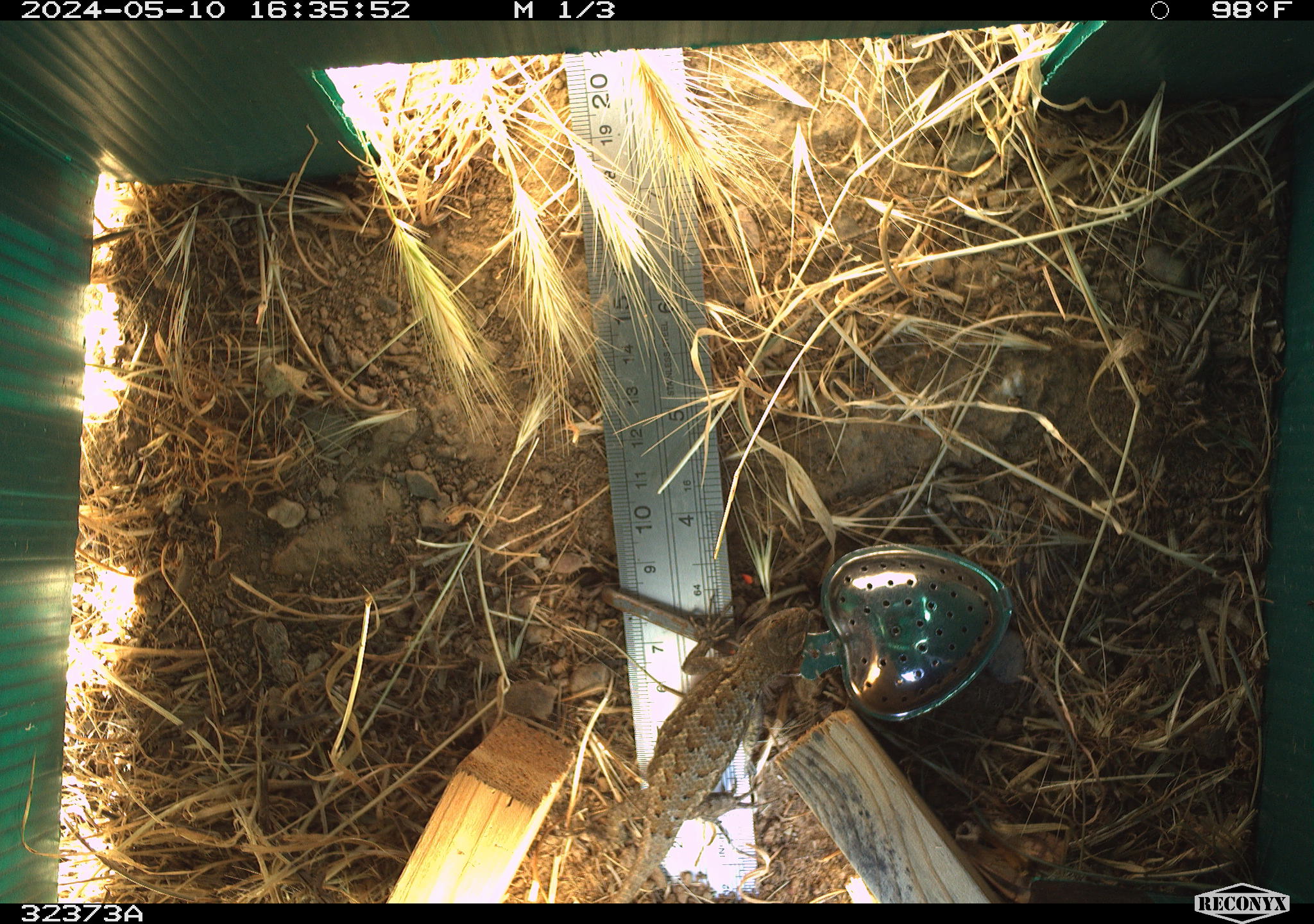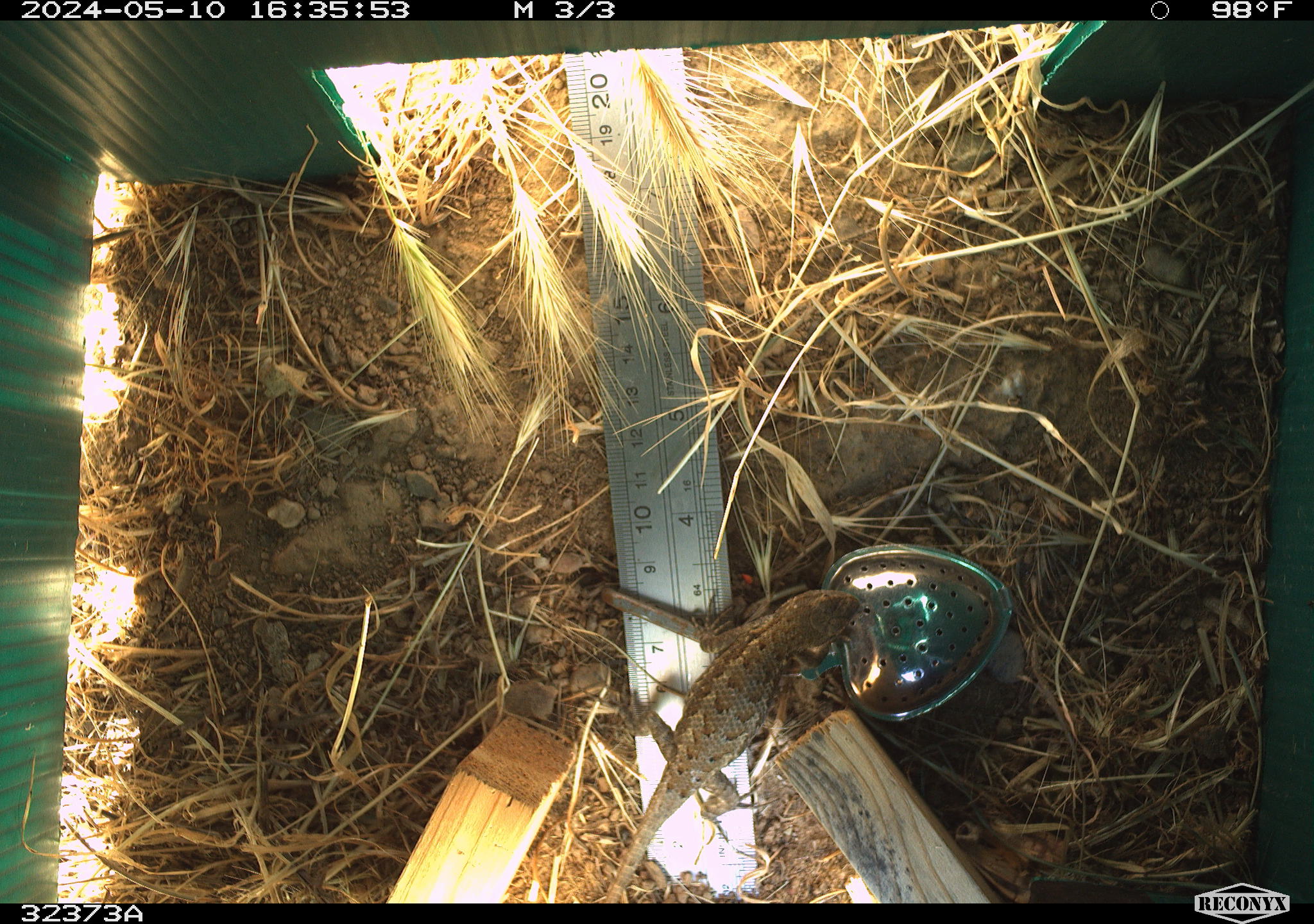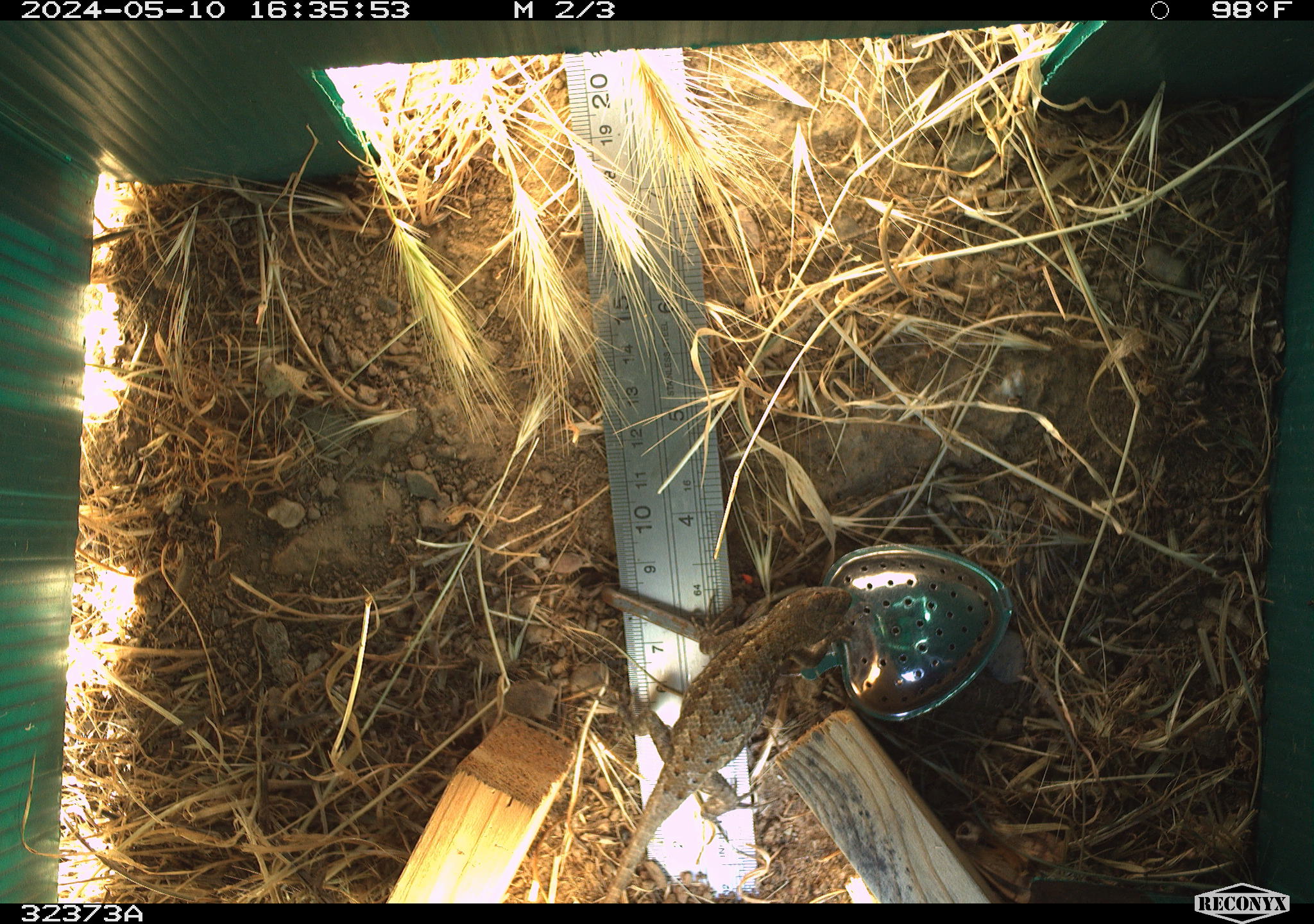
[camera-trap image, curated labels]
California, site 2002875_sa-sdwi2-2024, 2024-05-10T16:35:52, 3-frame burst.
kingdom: Animalia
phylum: Chordata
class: Reptilia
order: Squamata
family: Phrynosomatidae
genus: Sceloporus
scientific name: Sceloporus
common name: spiny lizards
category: sceloporus species